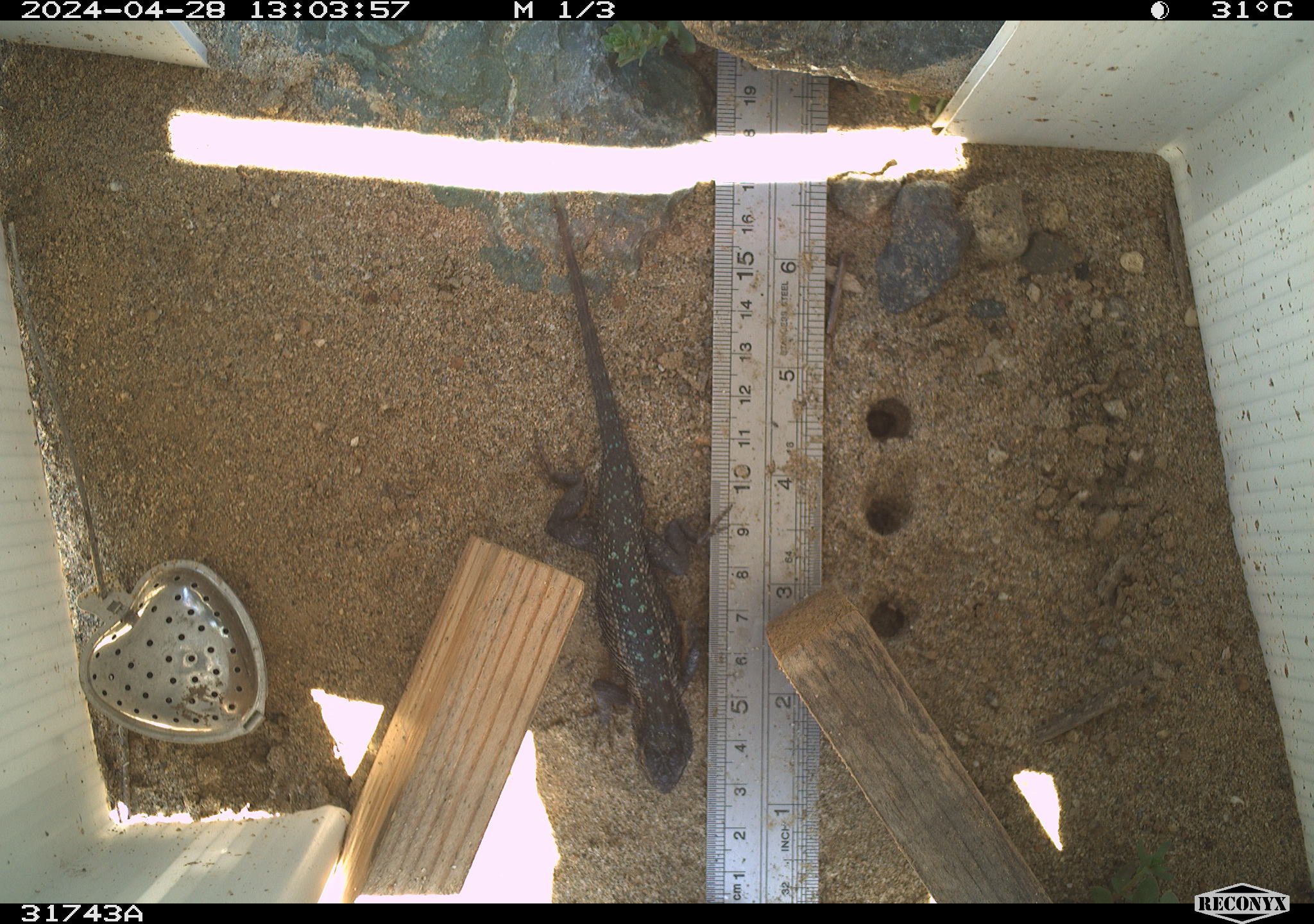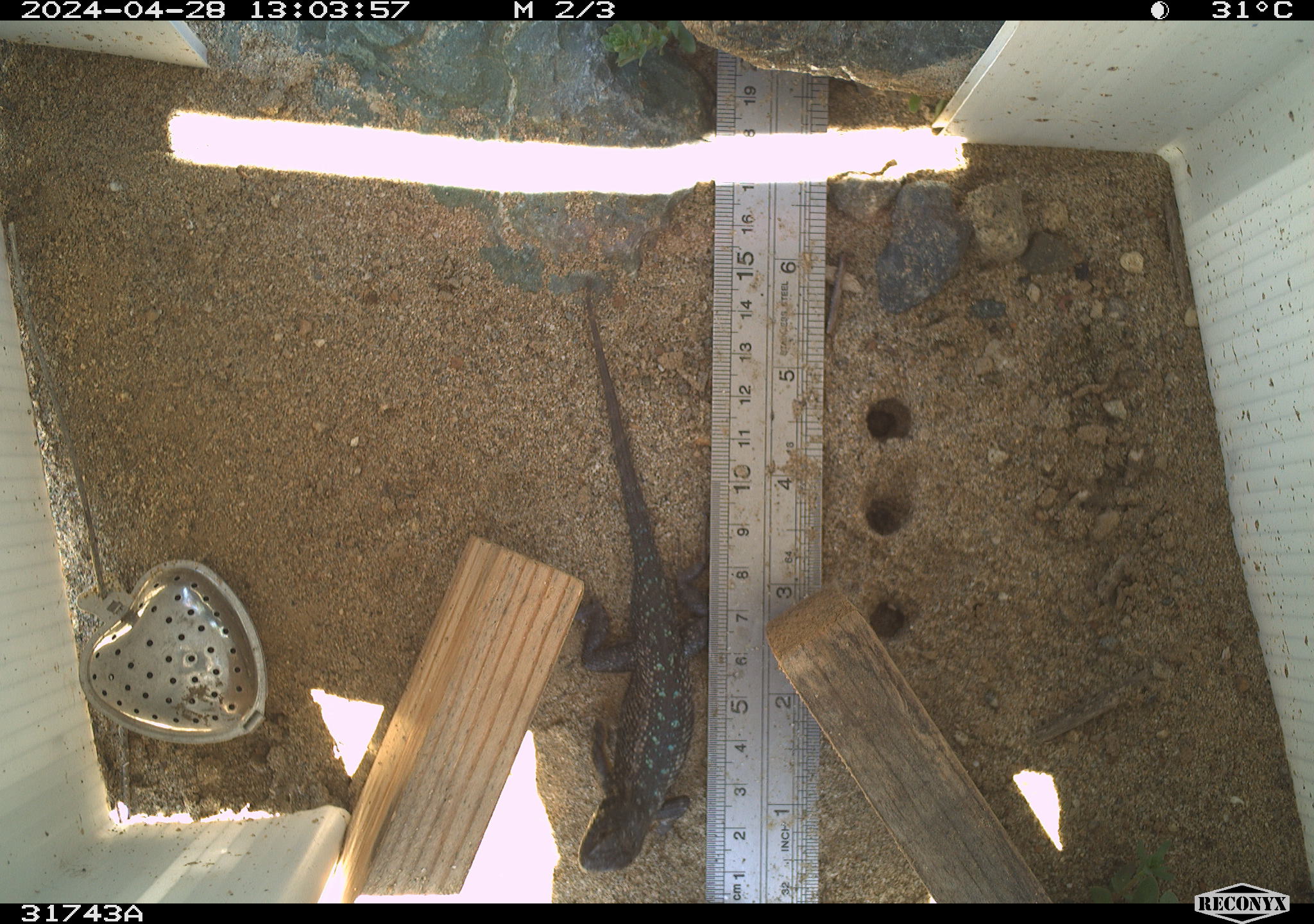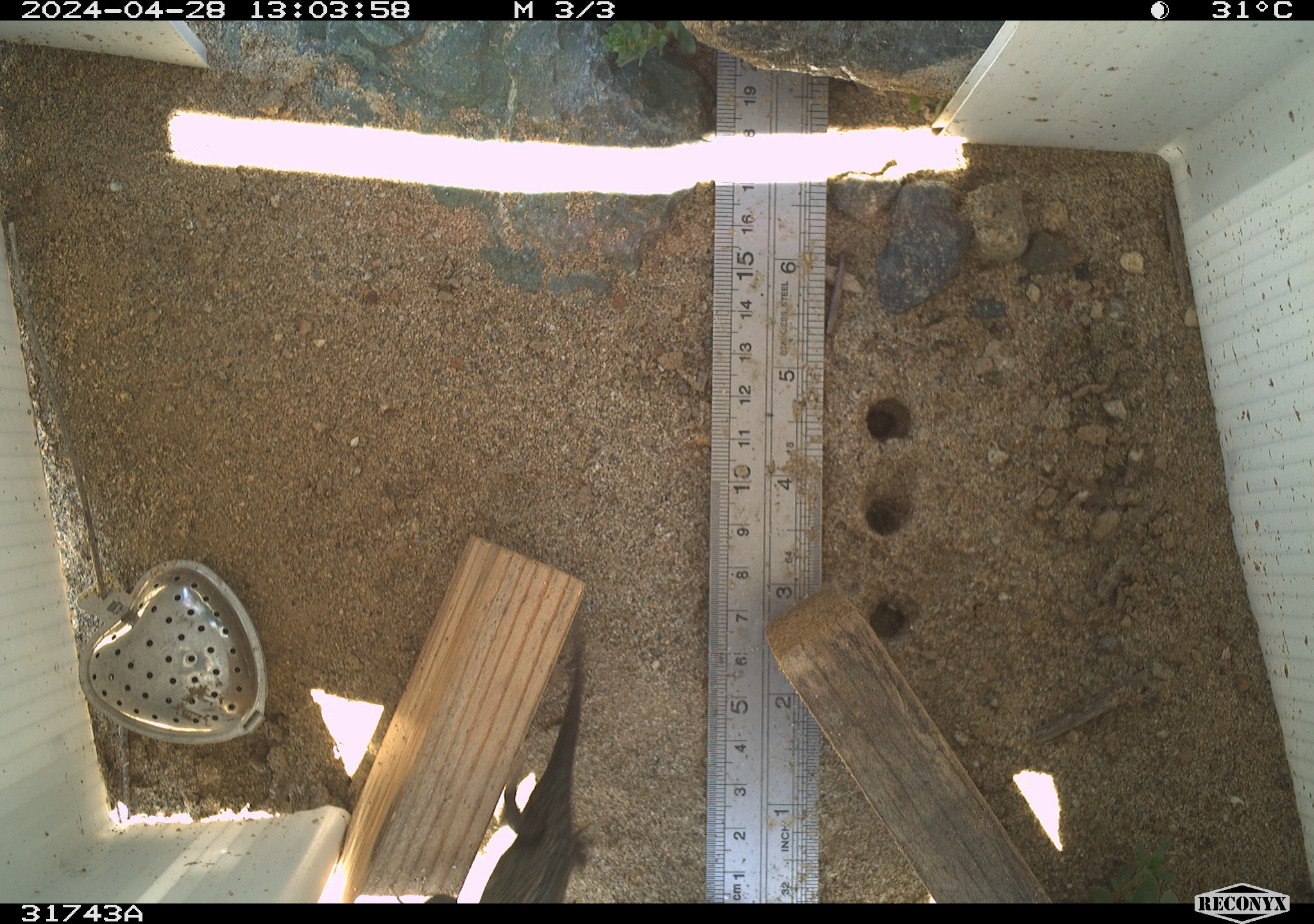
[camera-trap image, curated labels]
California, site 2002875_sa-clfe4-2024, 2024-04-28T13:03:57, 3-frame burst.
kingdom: Animalia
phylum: Chordata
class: Reptilia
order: Squamata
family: Phrynosomatidae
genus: Sceloporus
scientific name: Sceloporus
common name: spiny lizards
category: sceloporus species